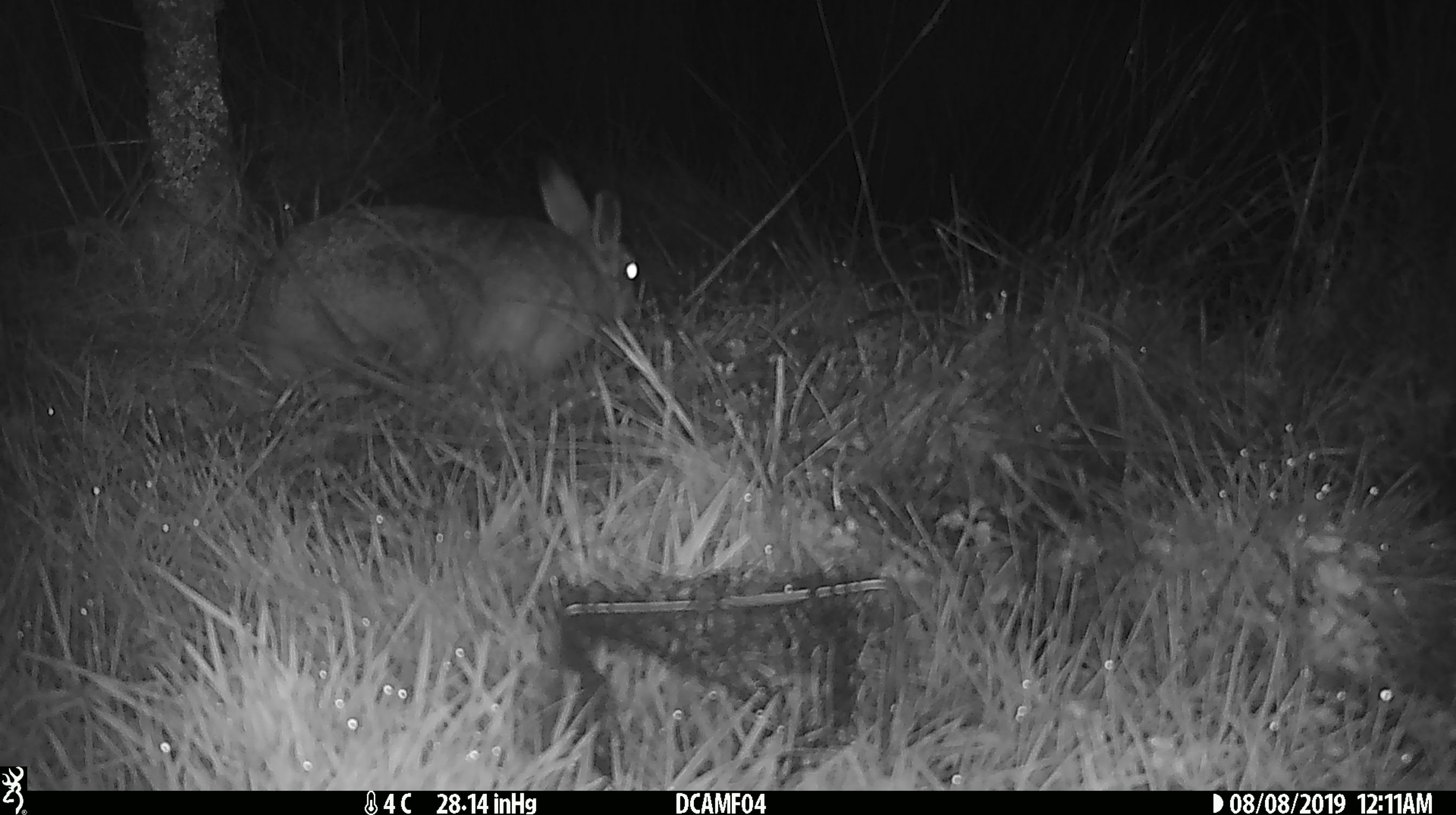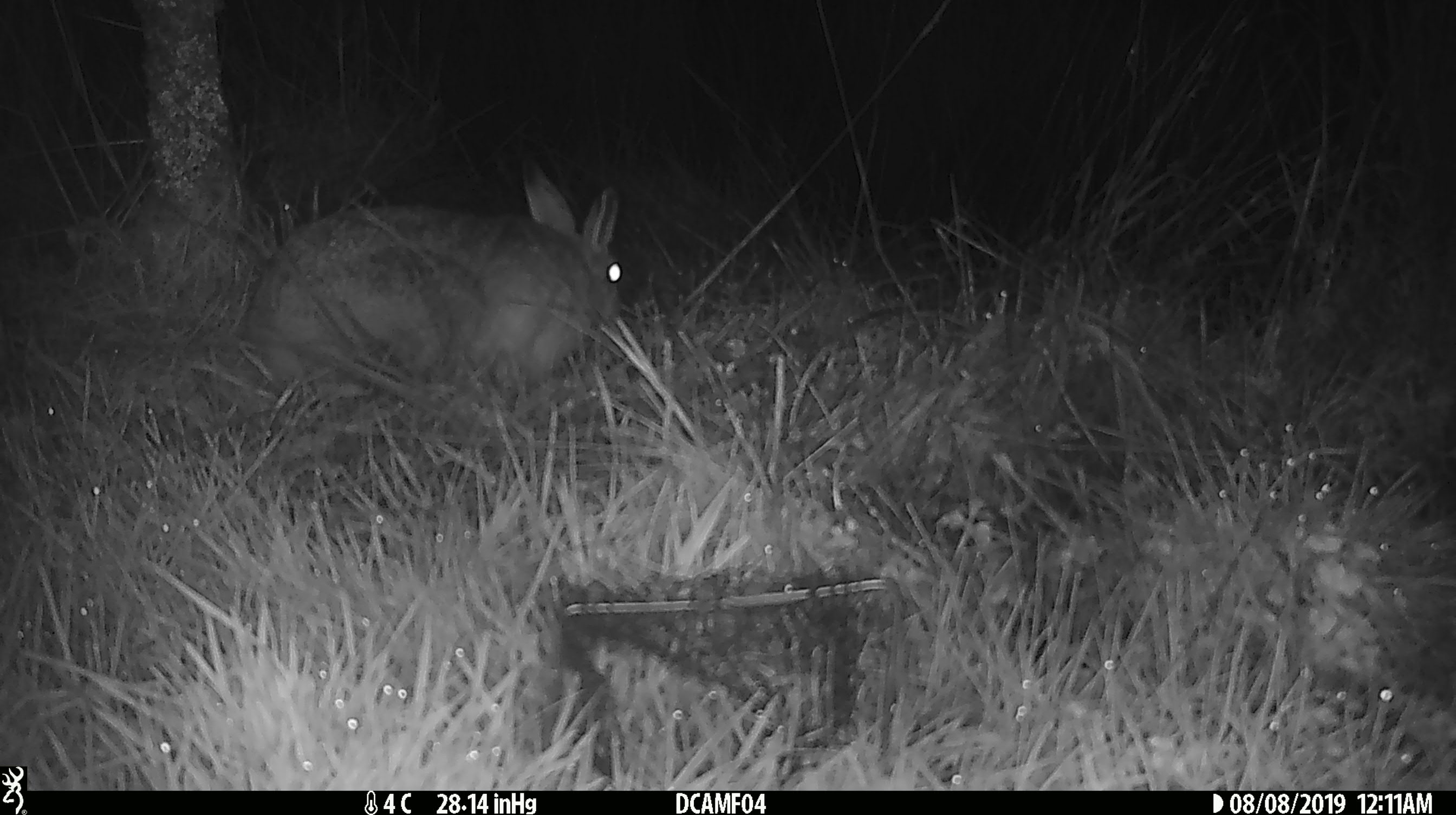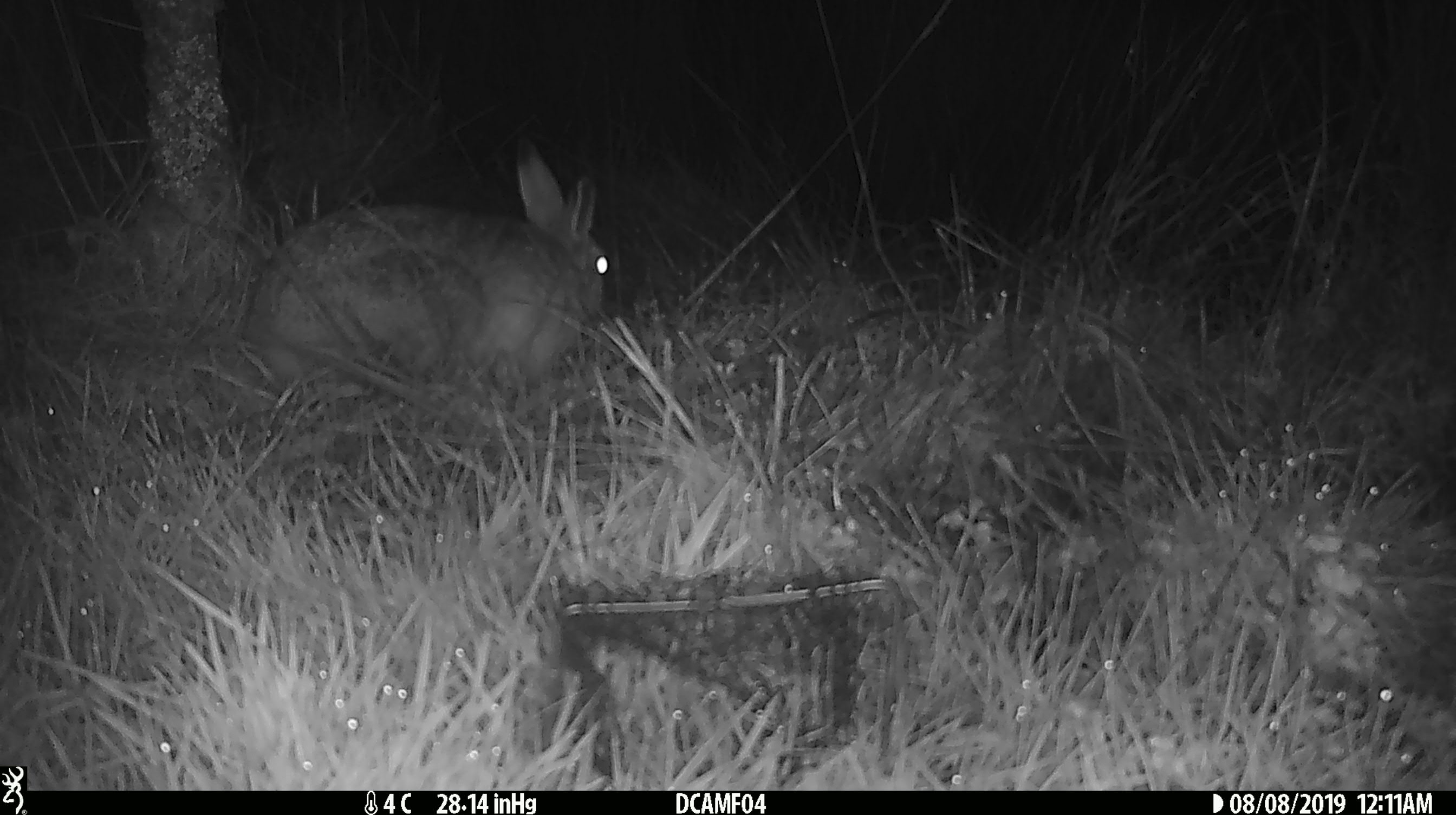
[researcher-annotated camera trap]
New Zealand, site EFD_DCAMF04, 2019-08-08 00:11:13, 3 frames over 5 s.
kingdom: Animalia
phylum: Chordata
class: Mammalia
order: Lagomorpha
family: Leporidae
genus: Lepus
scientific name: Lepus europaeus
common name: brown hare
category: hare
Hare (brown hare) (Lepus europaeus).